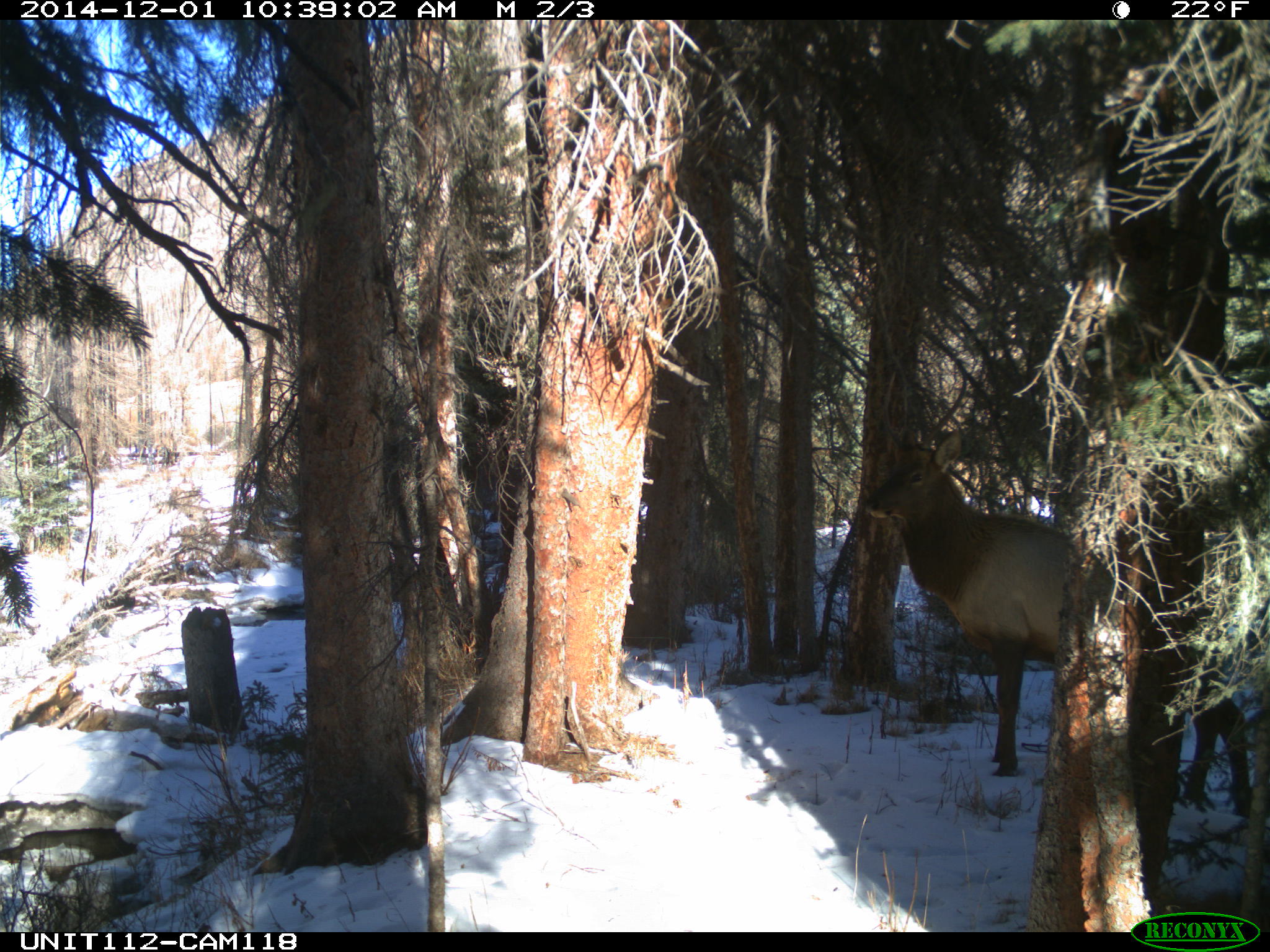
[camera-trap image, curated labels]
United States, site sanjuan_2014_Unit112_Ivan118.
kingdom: Animalia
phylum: Chordata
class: Mammalia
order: Artiodactyla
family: Cervidae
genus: Cervus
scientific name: Cervus elaphus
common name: red deer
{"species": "Cervus elaphus (red deer)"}